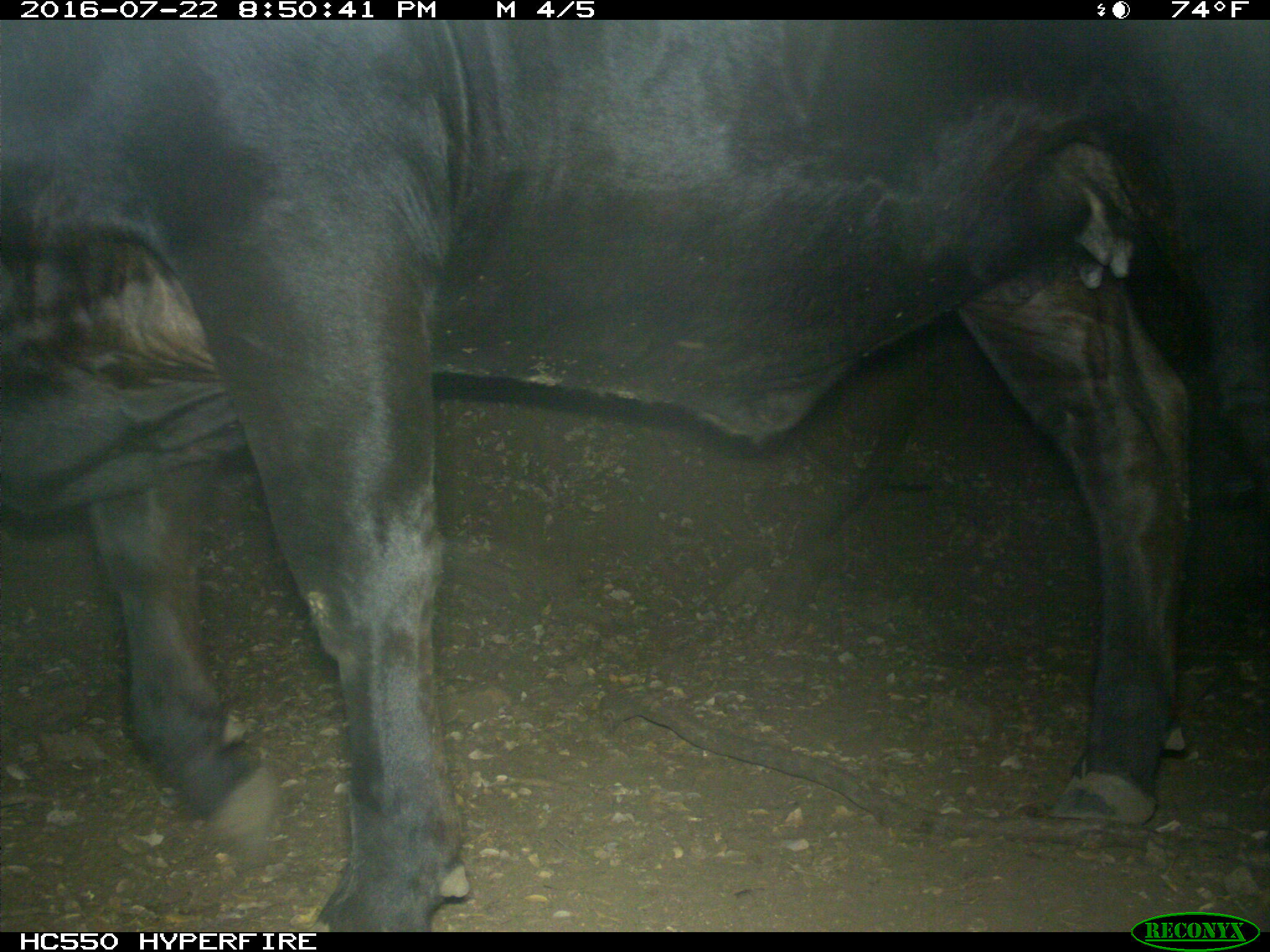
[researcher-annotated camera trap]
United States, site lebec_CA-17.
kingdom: Animalia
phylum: Chordata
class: Mammalia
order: Artiodactyla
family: Bovidae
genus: Bos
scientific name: Bos taurus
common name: domestic cow